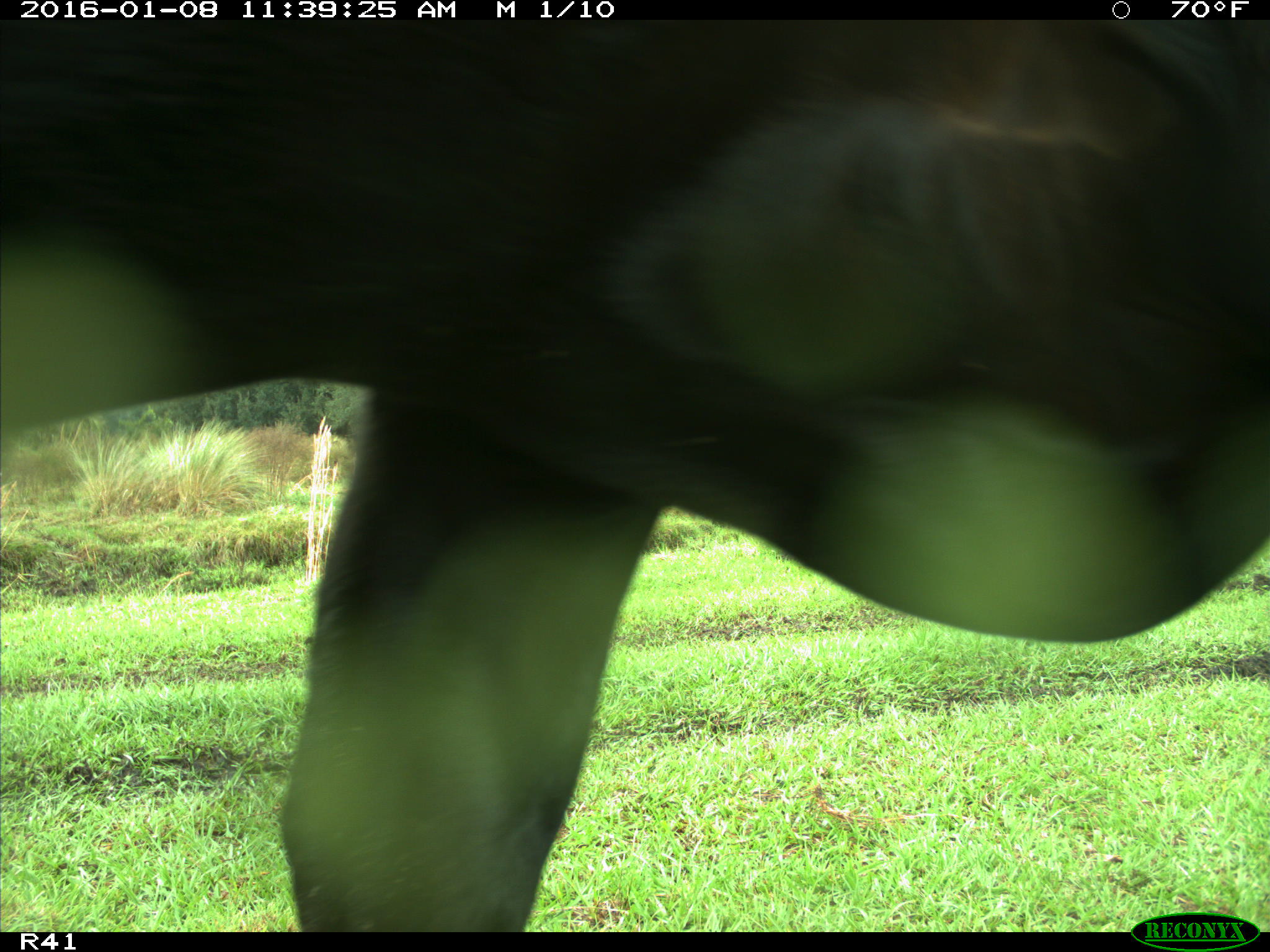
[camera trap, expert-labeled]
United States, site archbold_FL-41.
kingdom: Animalia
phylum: Chordata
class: Mammalia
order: Artiodactyla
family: Bovidae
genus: Bos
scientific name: Bos taurus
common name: domestic cow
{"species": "Bos taurus (domestic cow)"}